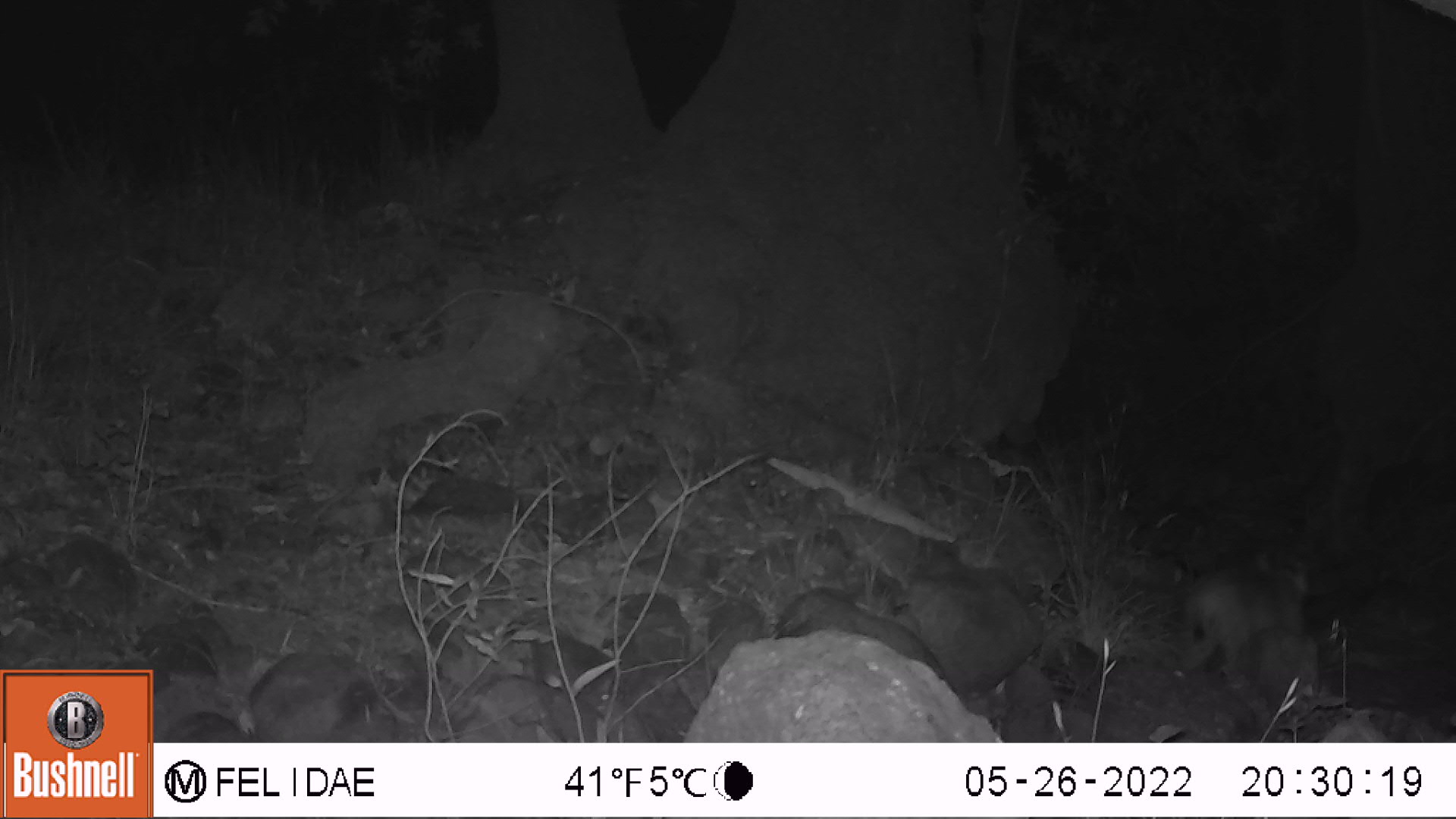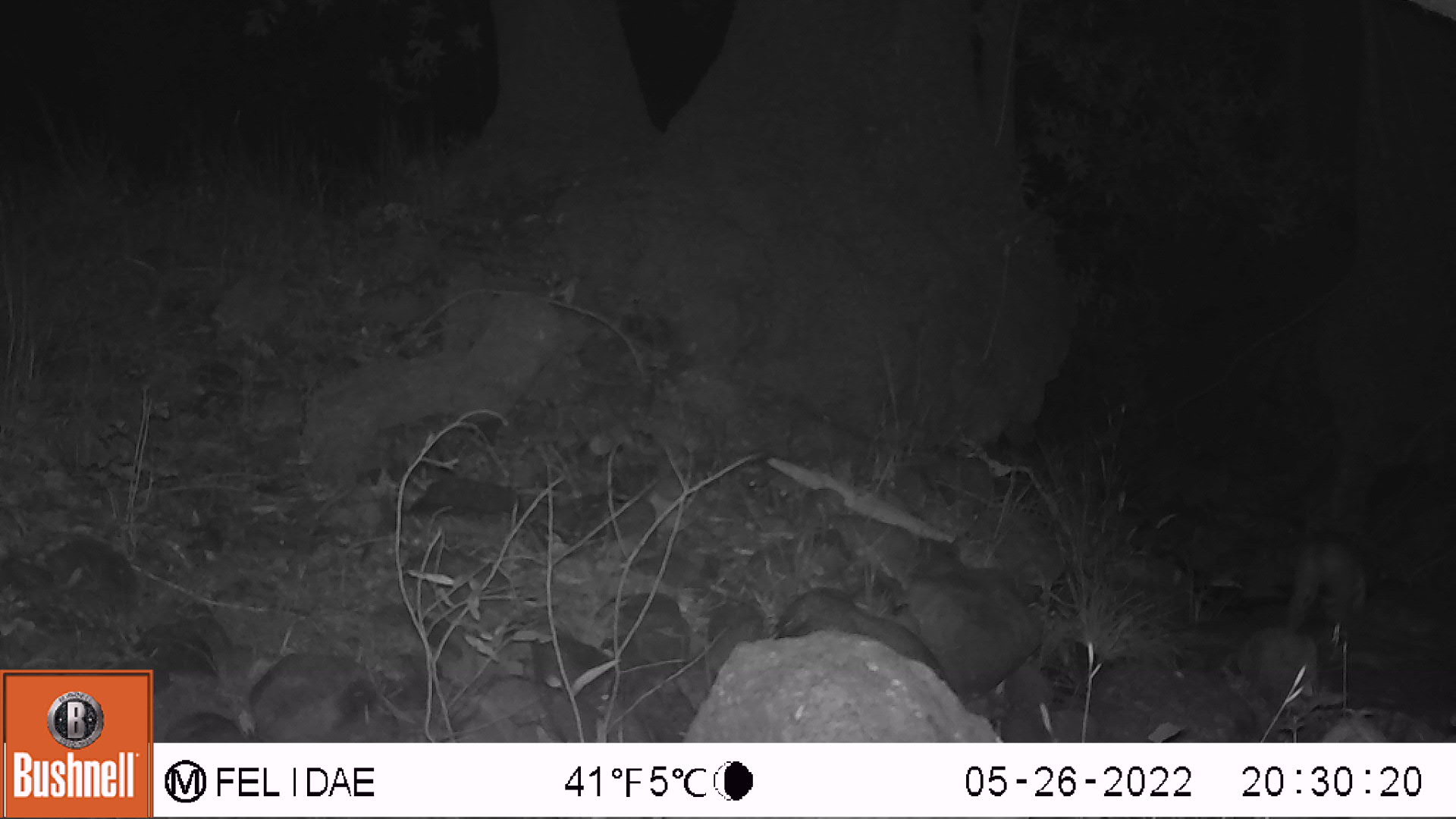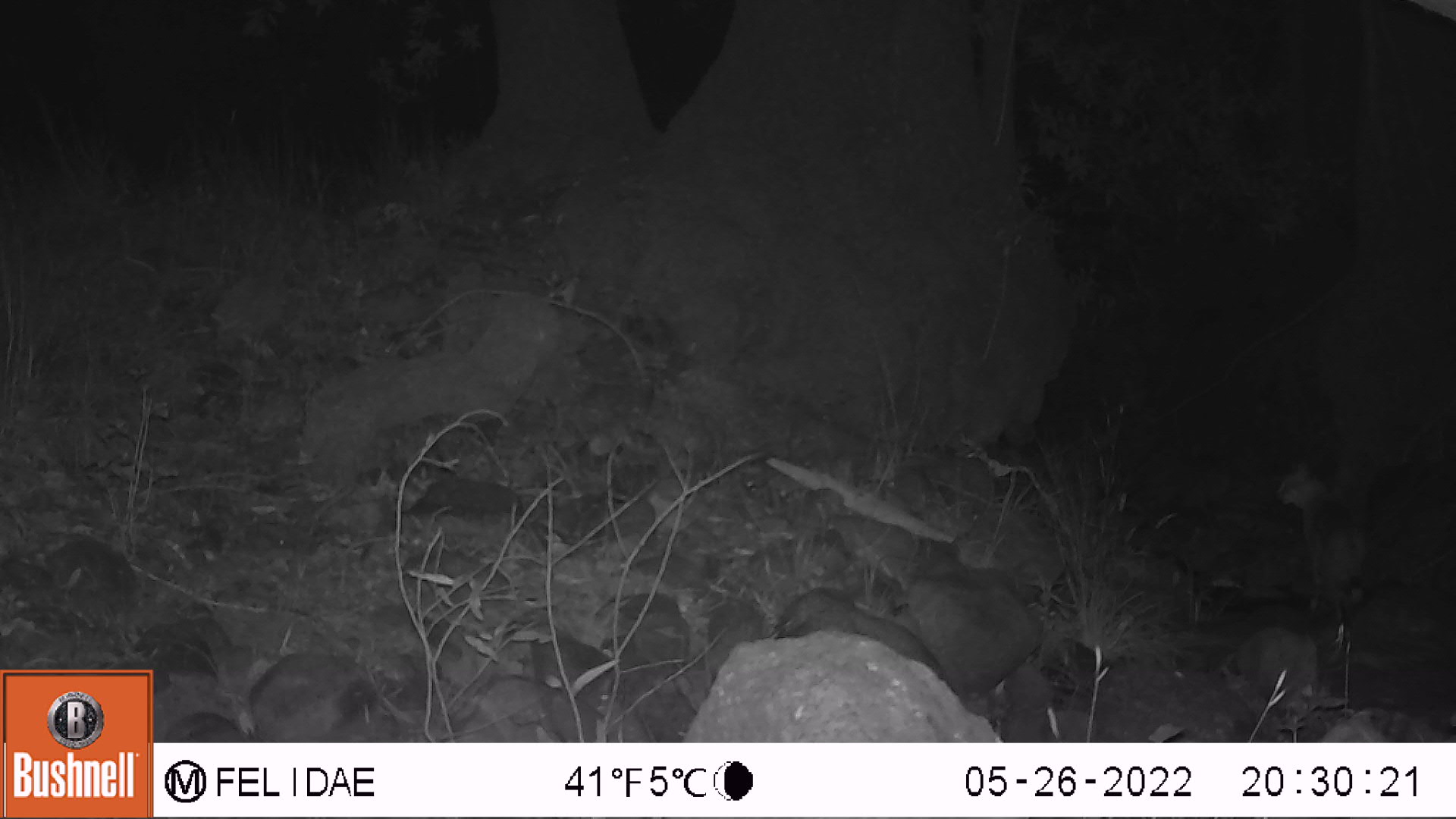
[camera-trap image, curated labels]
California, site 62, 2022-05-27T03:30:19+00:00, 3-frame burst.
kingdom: Animalia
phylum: Chordata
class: Mammalia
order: Carnivora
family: Felidae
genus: Lynx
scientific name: Lynx rufus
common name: bobcat